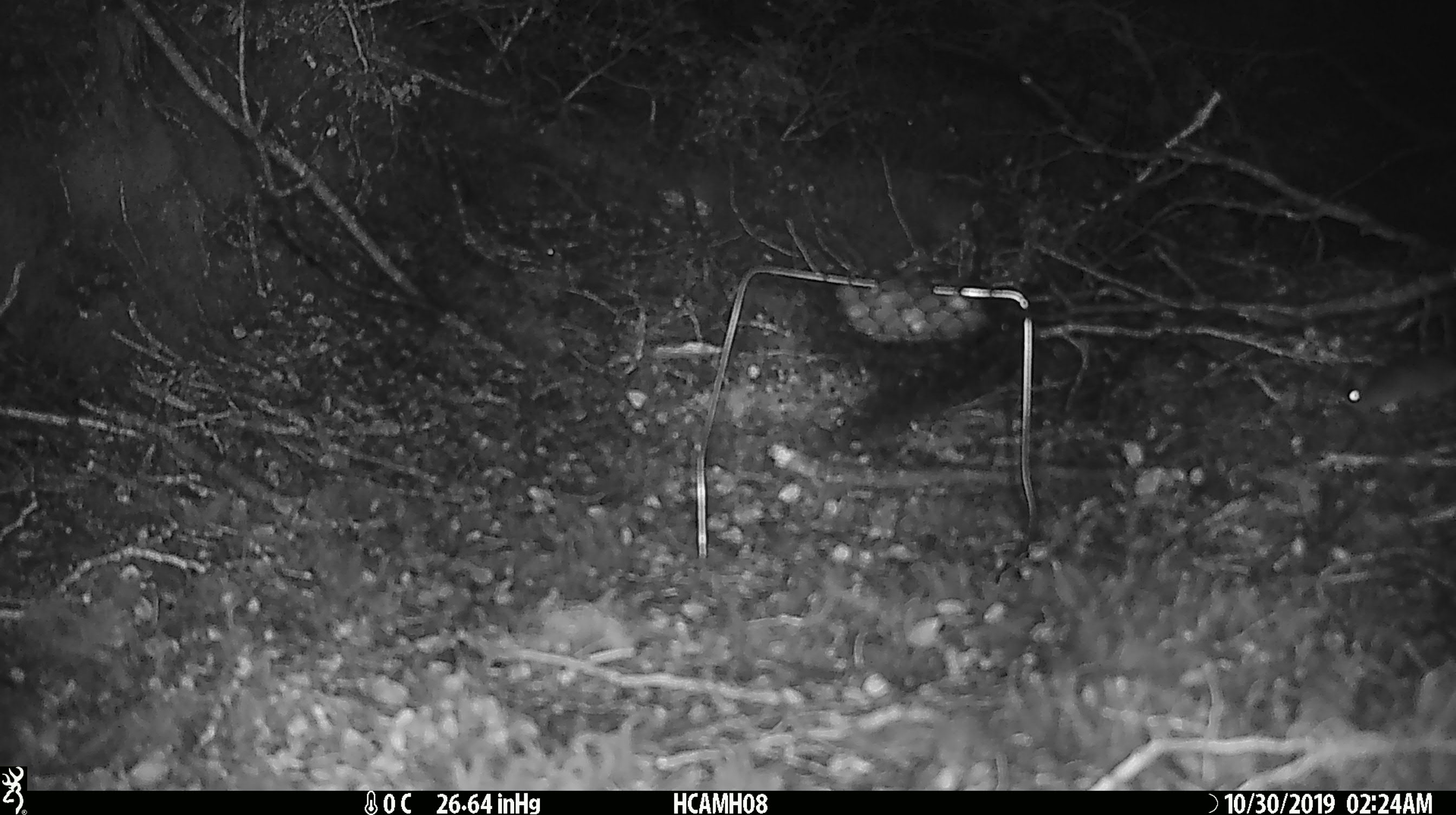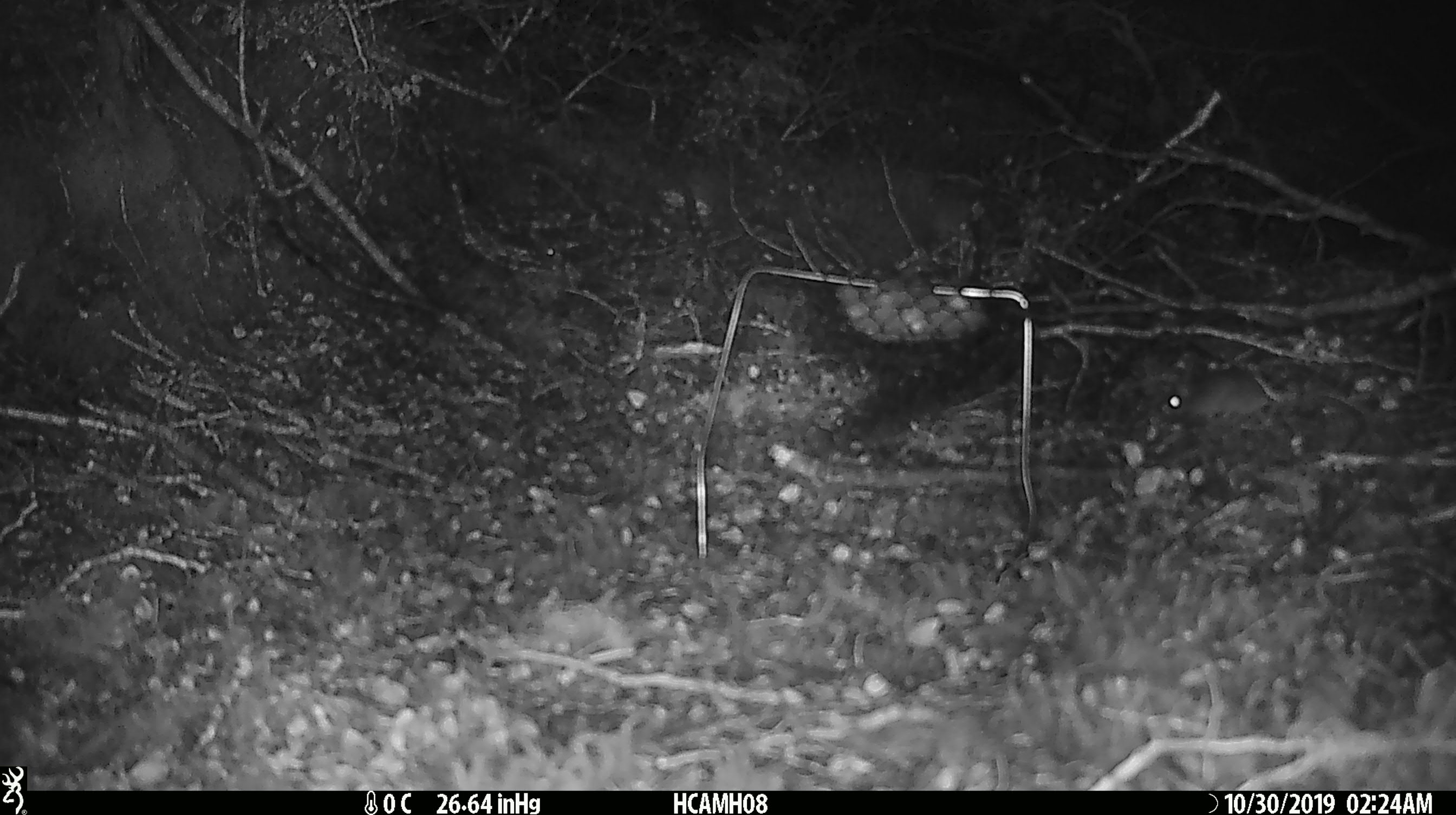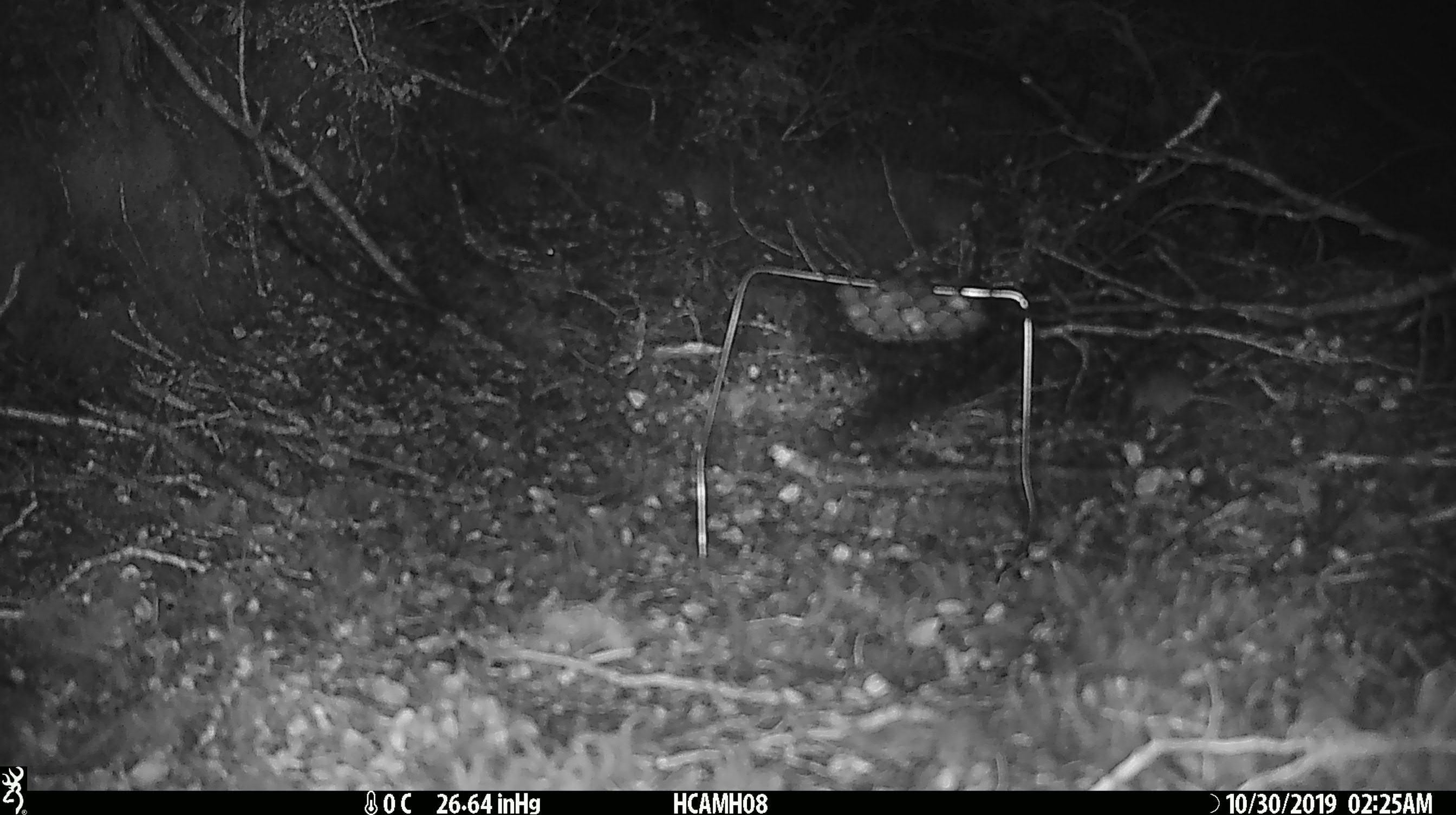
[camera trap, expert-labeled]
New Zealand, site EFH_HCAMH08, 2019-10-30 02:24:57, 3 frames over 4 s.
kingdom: Animalia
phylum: Chordata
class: Mammalia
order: Rodentia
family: Muridae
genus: Mus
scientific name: Mus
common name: mouse